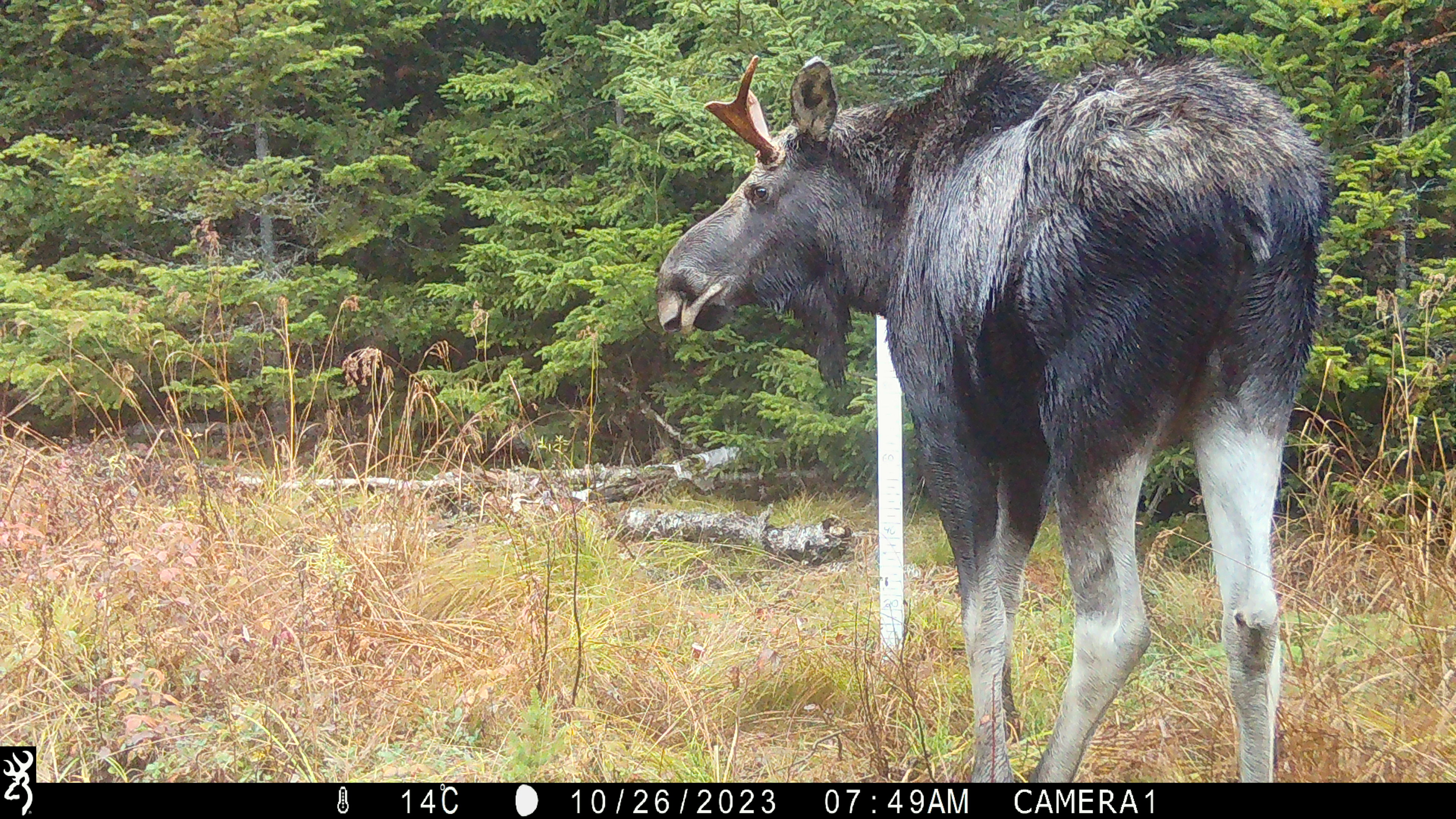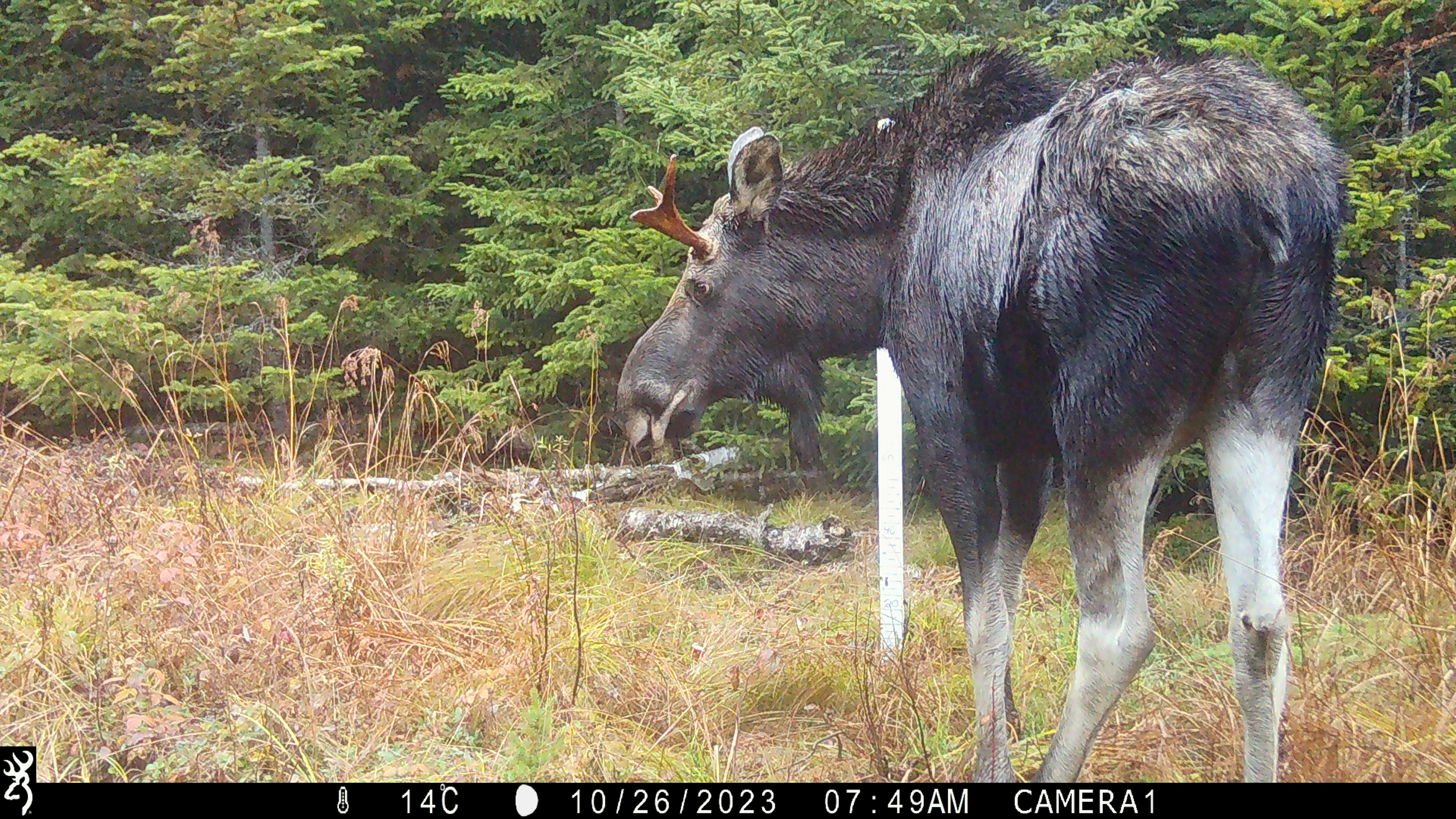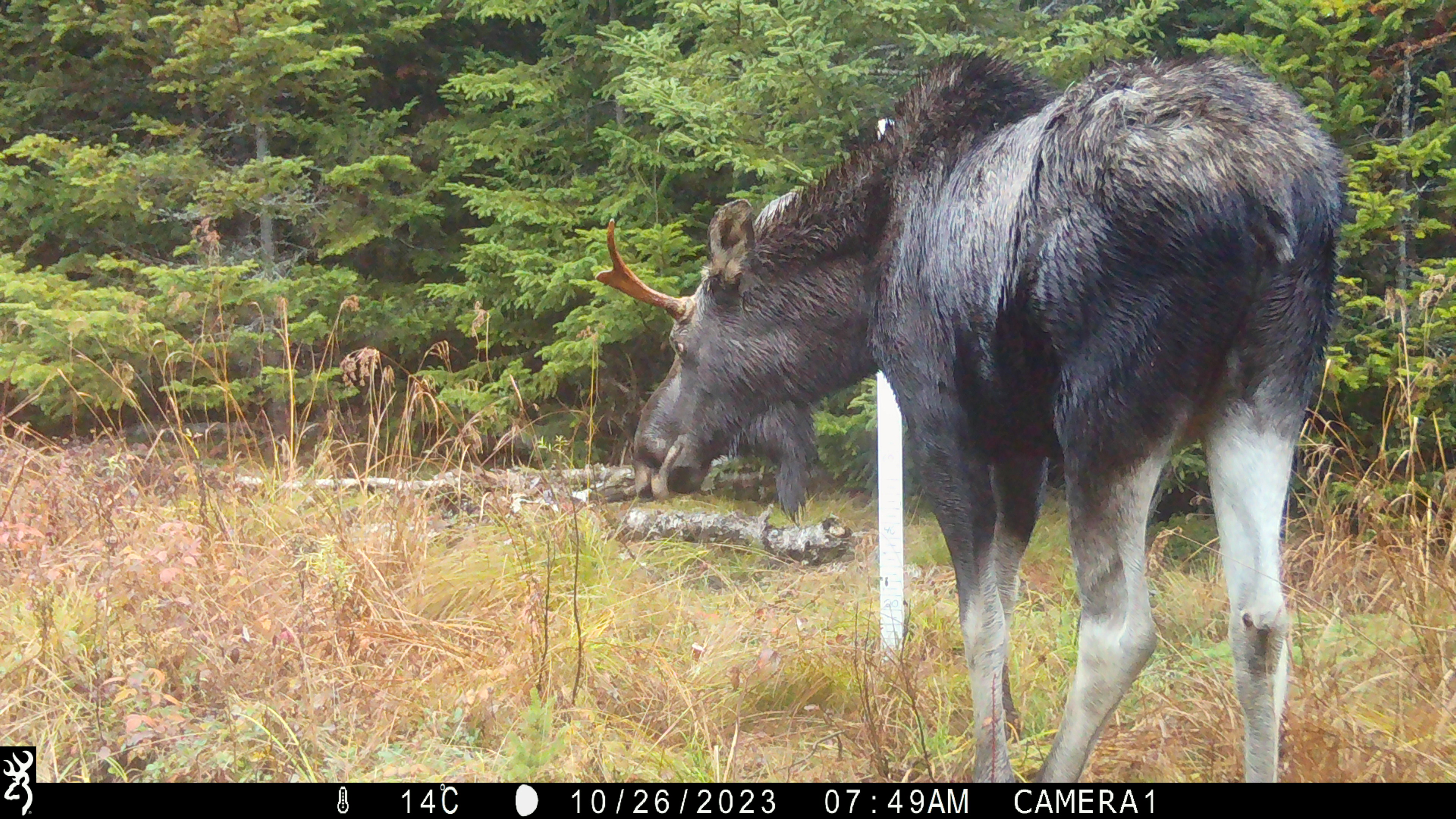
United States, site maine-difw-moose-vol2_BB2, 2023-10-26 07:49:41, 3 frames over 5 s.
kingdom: Animalia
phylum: Chordata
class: Mammalia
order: Artiodactyla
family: Cervidae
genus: Alces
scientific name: Alces alces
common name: moose